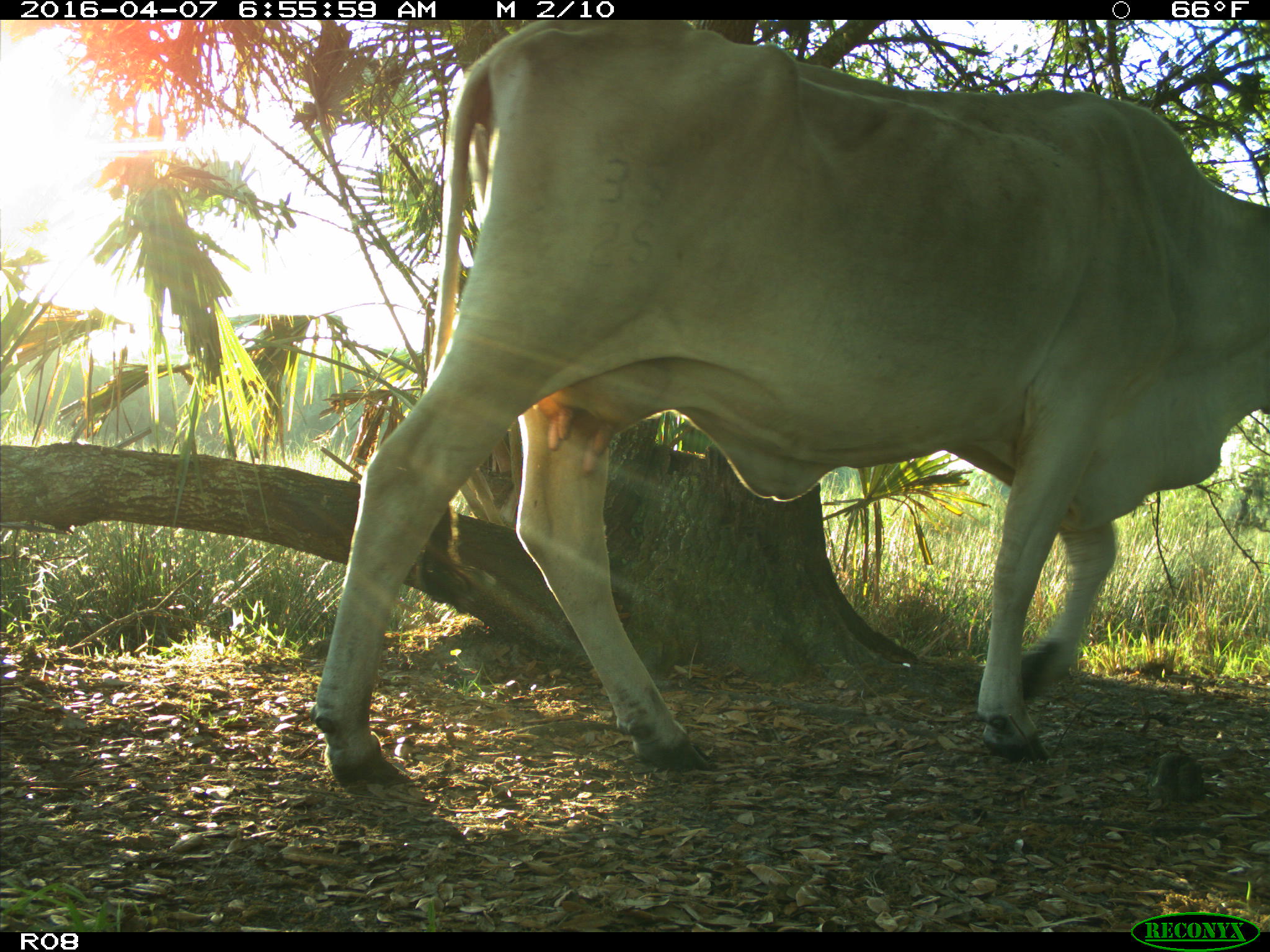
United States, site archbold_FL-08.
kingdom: Animalia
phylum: Chordata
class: Mammalia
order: Artiodactyla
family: Bovidae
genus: Bos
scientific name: Bos taurus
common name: domestic cow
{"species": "Bos taurus (domestic cow)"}